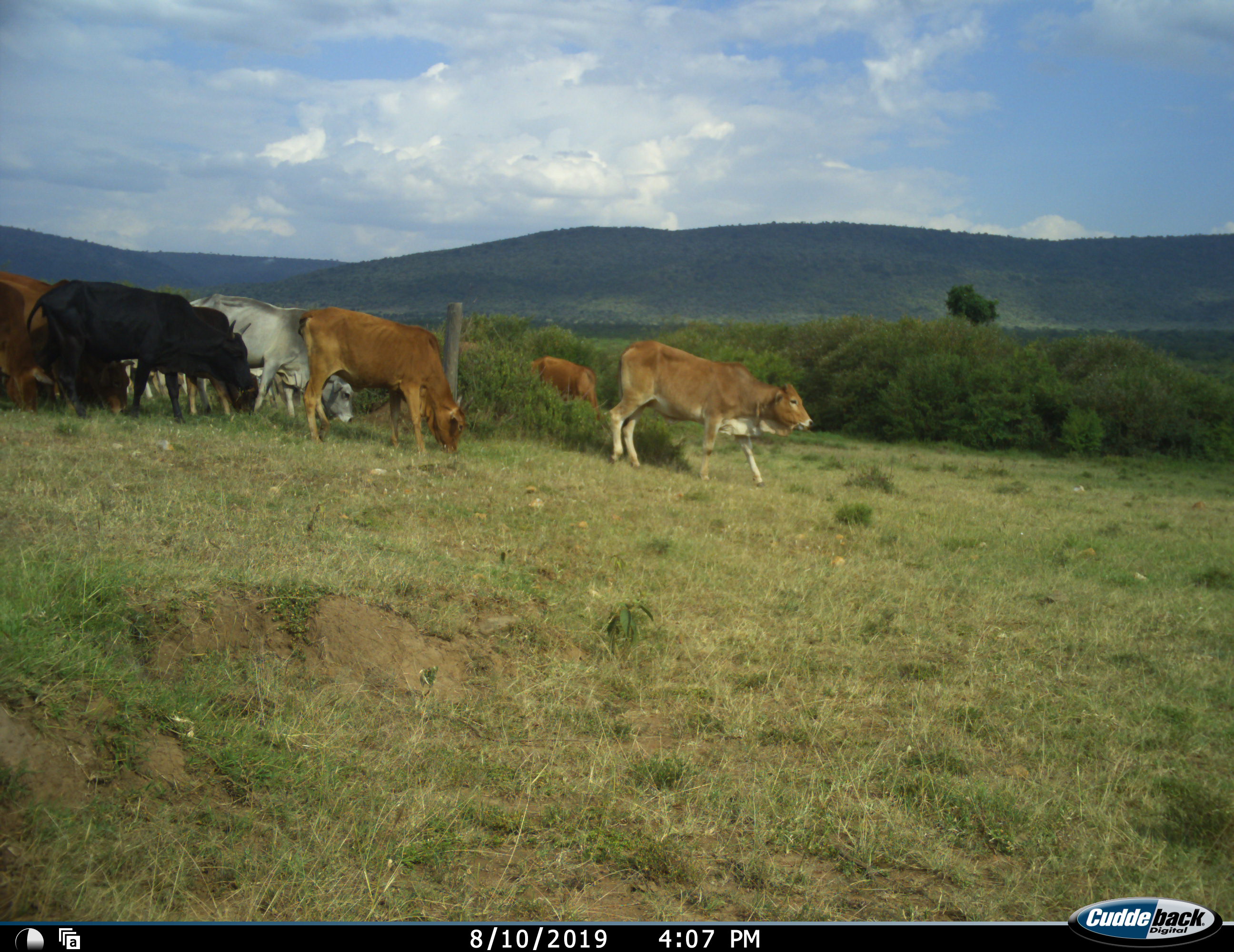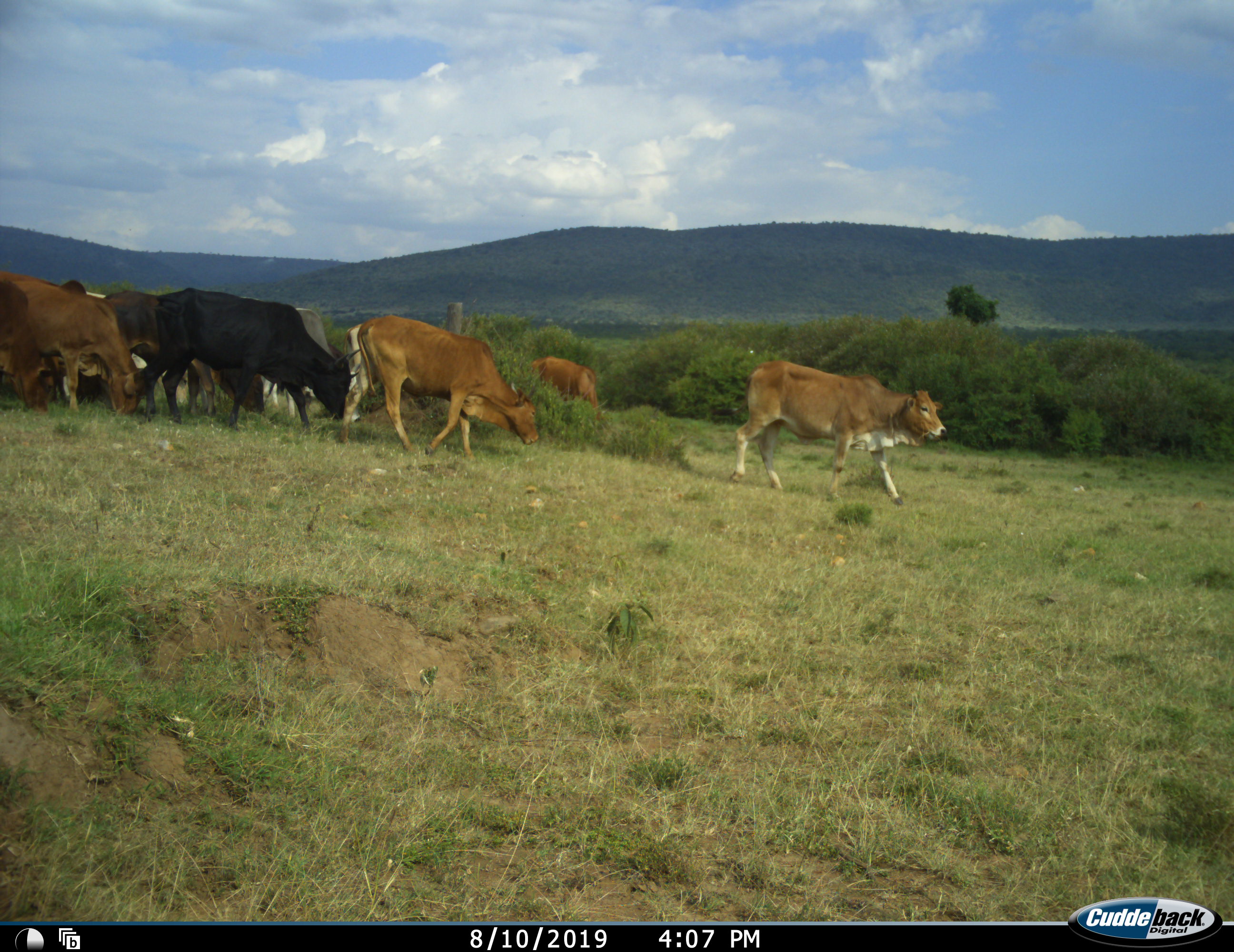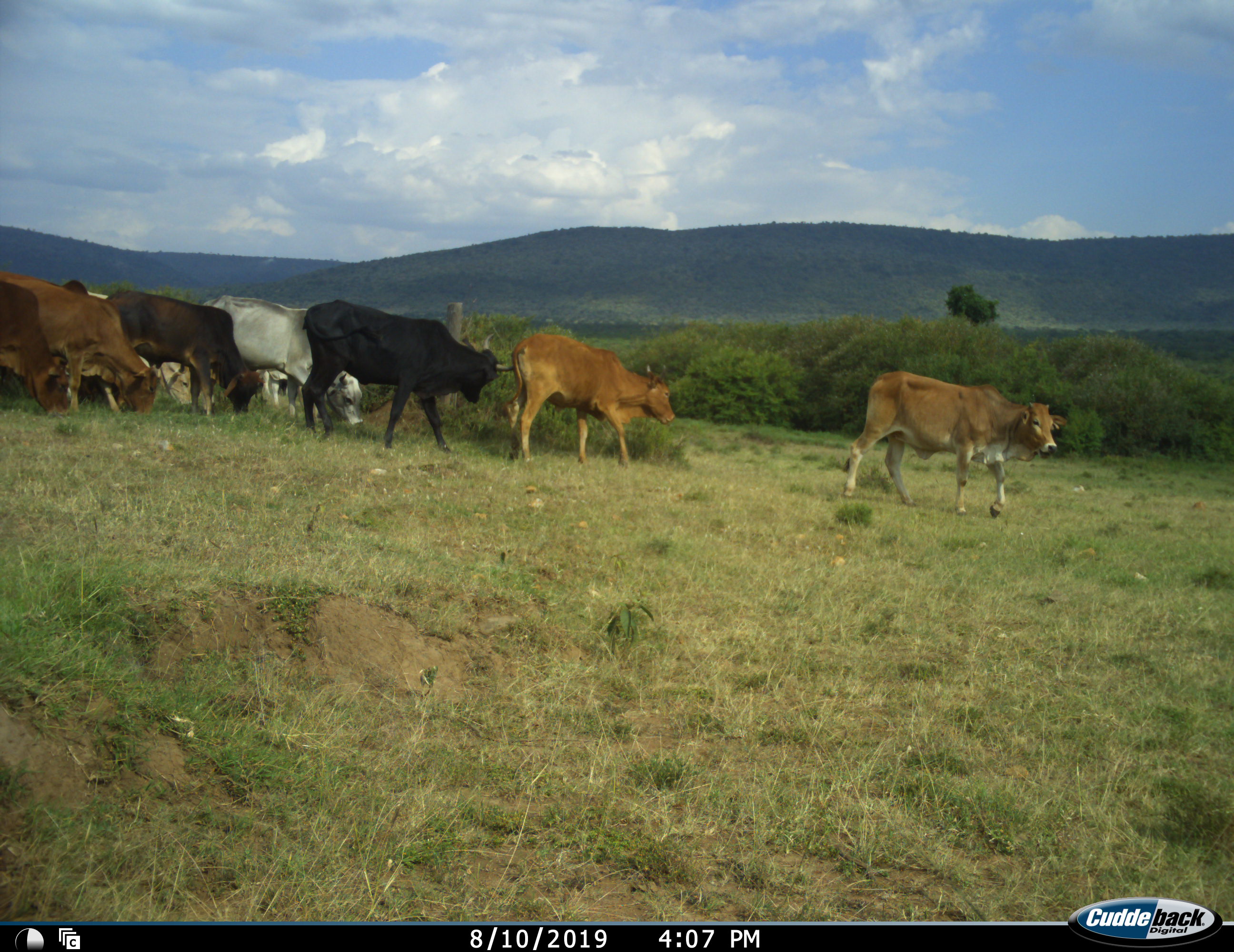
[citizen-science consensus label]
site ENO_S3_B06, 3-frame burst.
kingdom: Animalia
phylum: Chordata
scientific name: Vertebrata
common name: domestic animal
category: domesticanimal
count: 9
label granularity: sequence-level